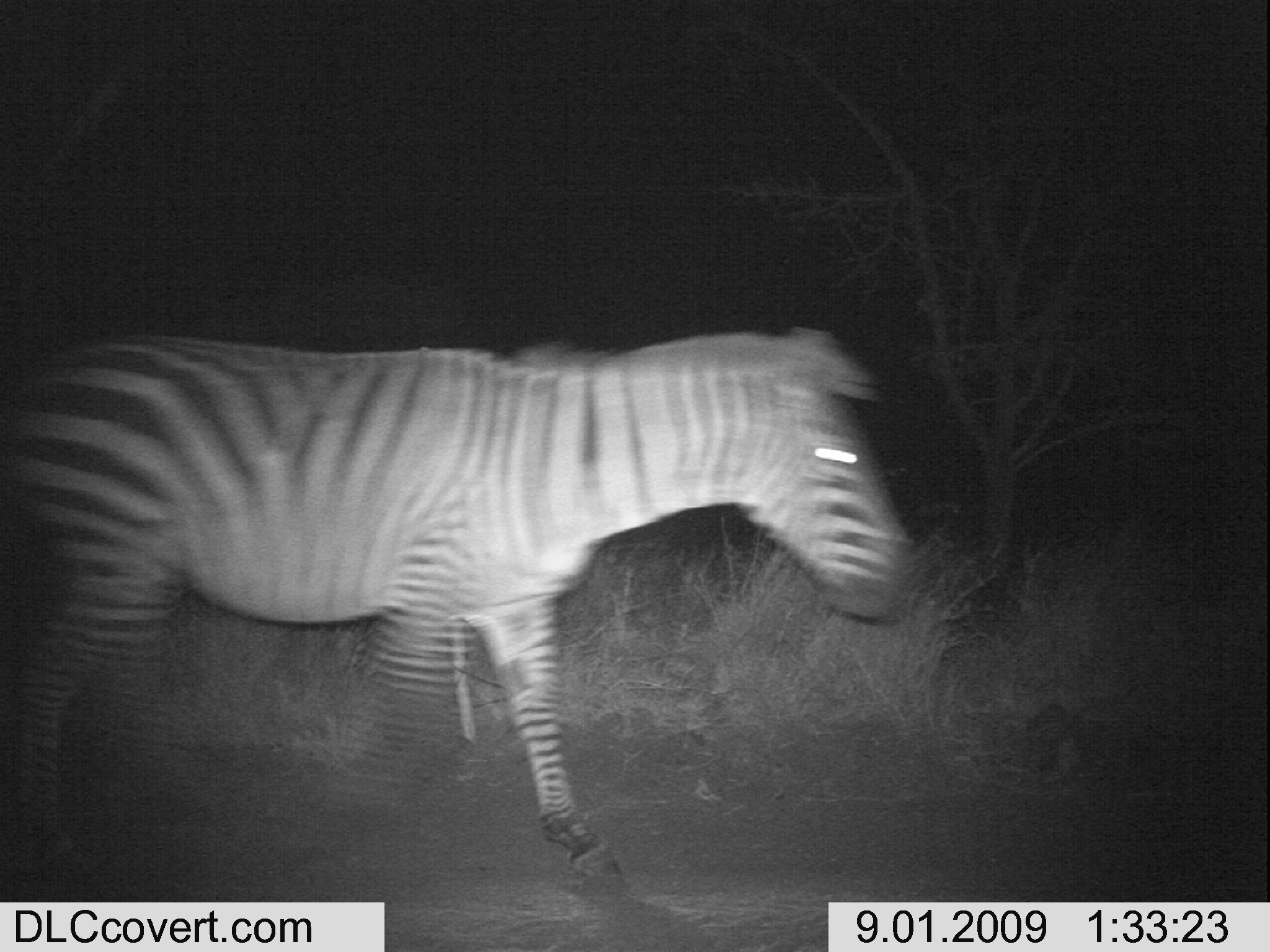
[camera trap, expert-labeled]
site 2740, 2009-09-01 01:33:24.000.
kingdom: Animalia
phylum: Chordata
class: Mammalia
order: Perissodactyla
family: Equidae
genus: Equus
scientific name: Equus quagga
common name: plains zebra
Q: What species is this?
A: Equus quagga (plains zebra).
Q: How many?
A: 1.